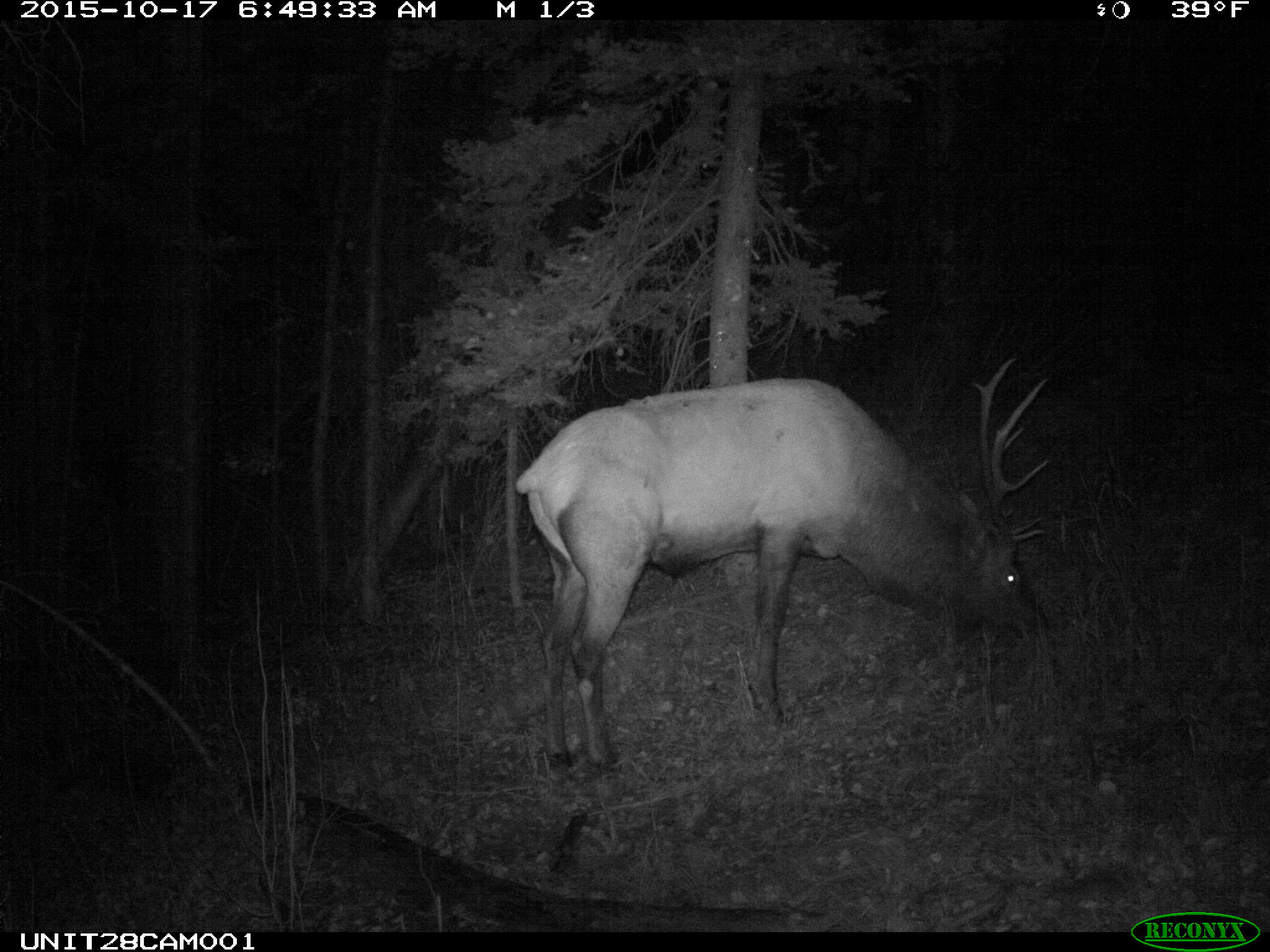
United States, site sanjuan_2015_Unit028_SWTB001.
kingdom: Animalia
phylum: Chordata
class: Mammalia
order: Artiodactyla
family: Cervidae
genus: Cervus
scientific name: Cervus elaphus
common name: red deer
Cervus elaphus (red deer).